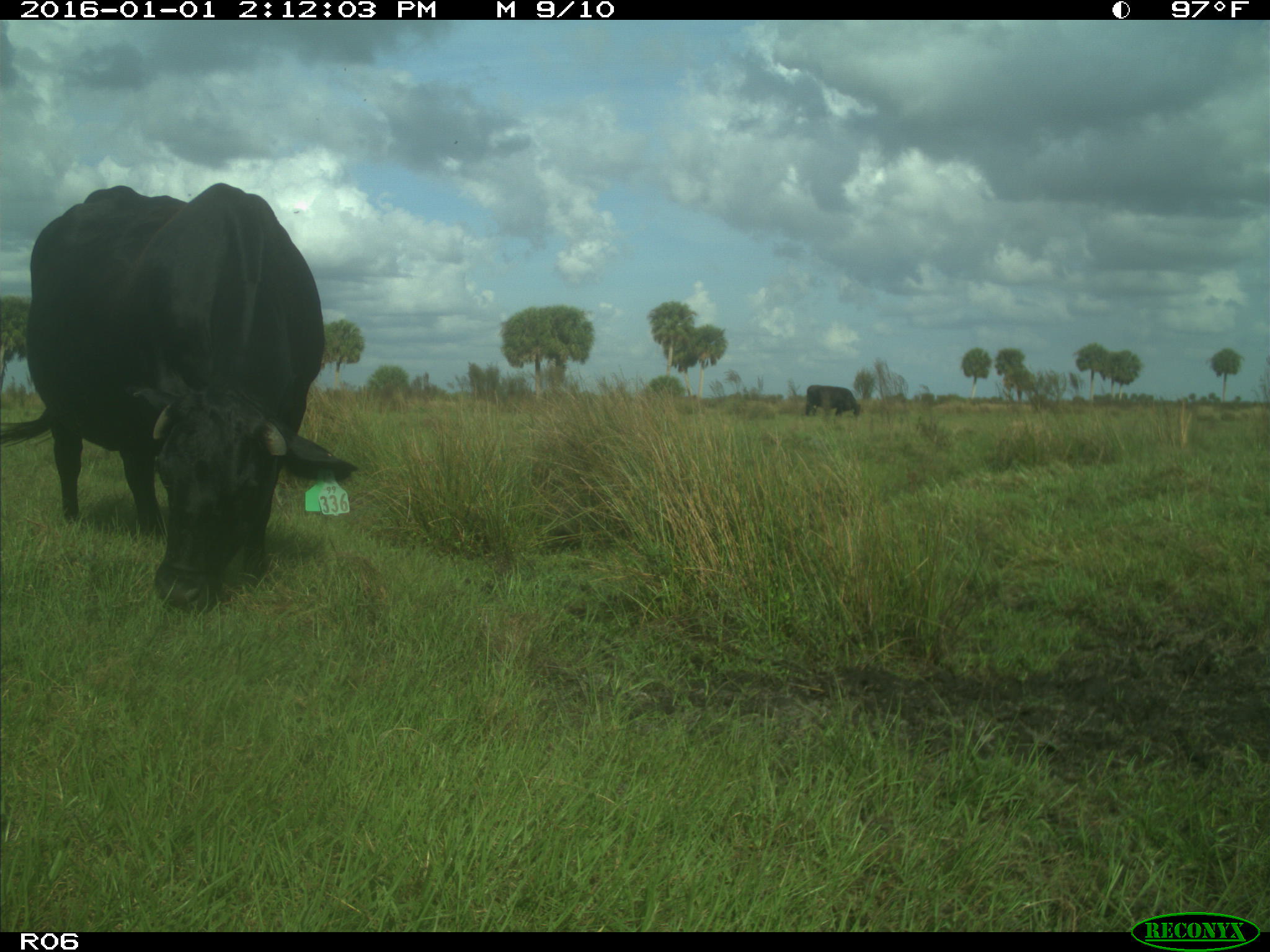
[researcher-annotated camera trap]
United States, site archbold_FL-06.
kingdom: Animalia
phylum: Chordata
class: Mammalia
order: Artiodactyla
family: Bovidae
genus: Bos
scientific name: Bos taurus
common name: domestic cow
Bos taurus (domestic cow).